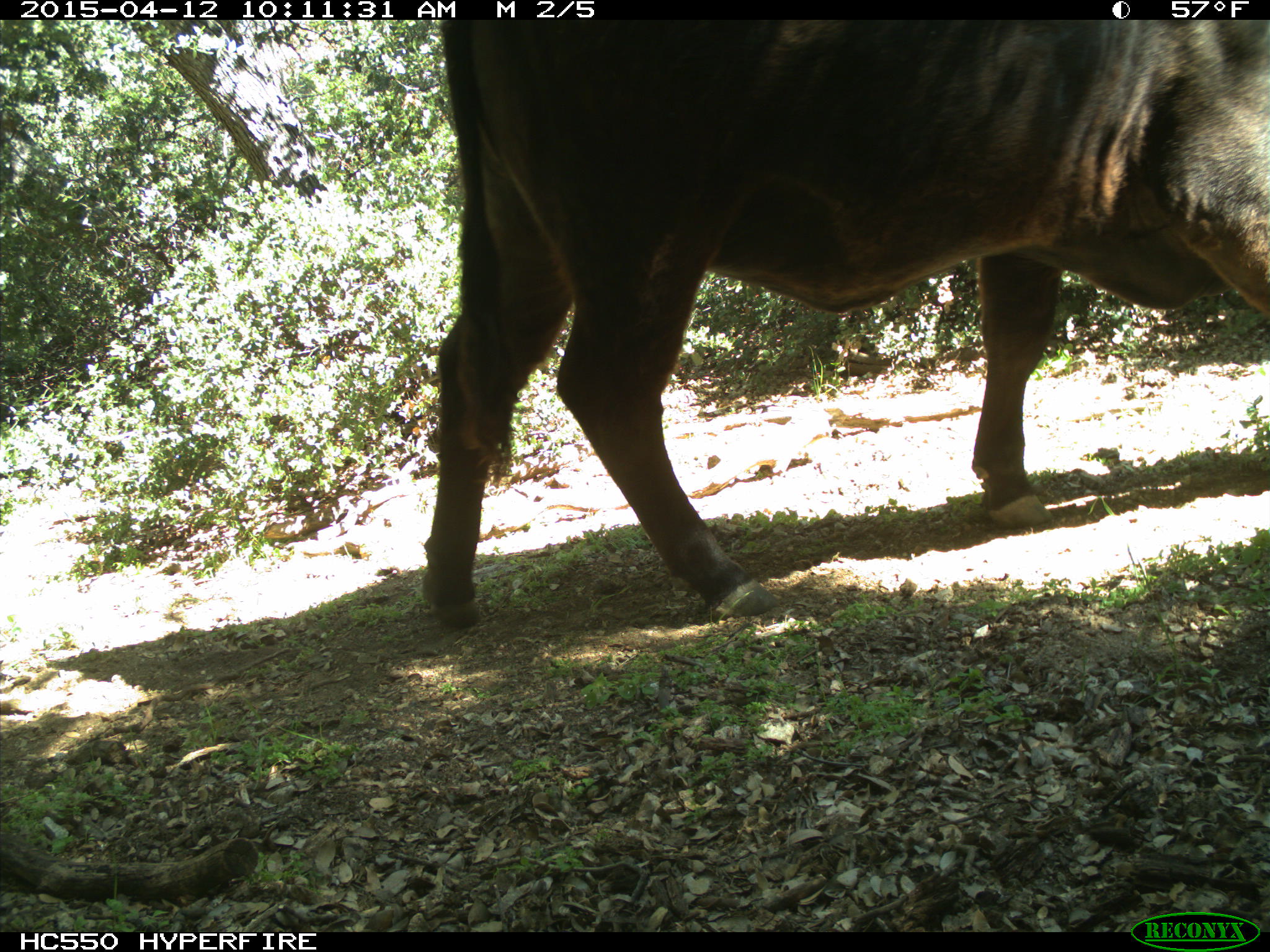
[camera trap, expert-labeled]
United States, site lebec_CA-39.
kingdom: Animalia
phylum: Chordata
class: Mammalia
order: Artiodactyla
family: Bovidae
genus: Bos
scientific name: Bos taurus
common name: domestic cow